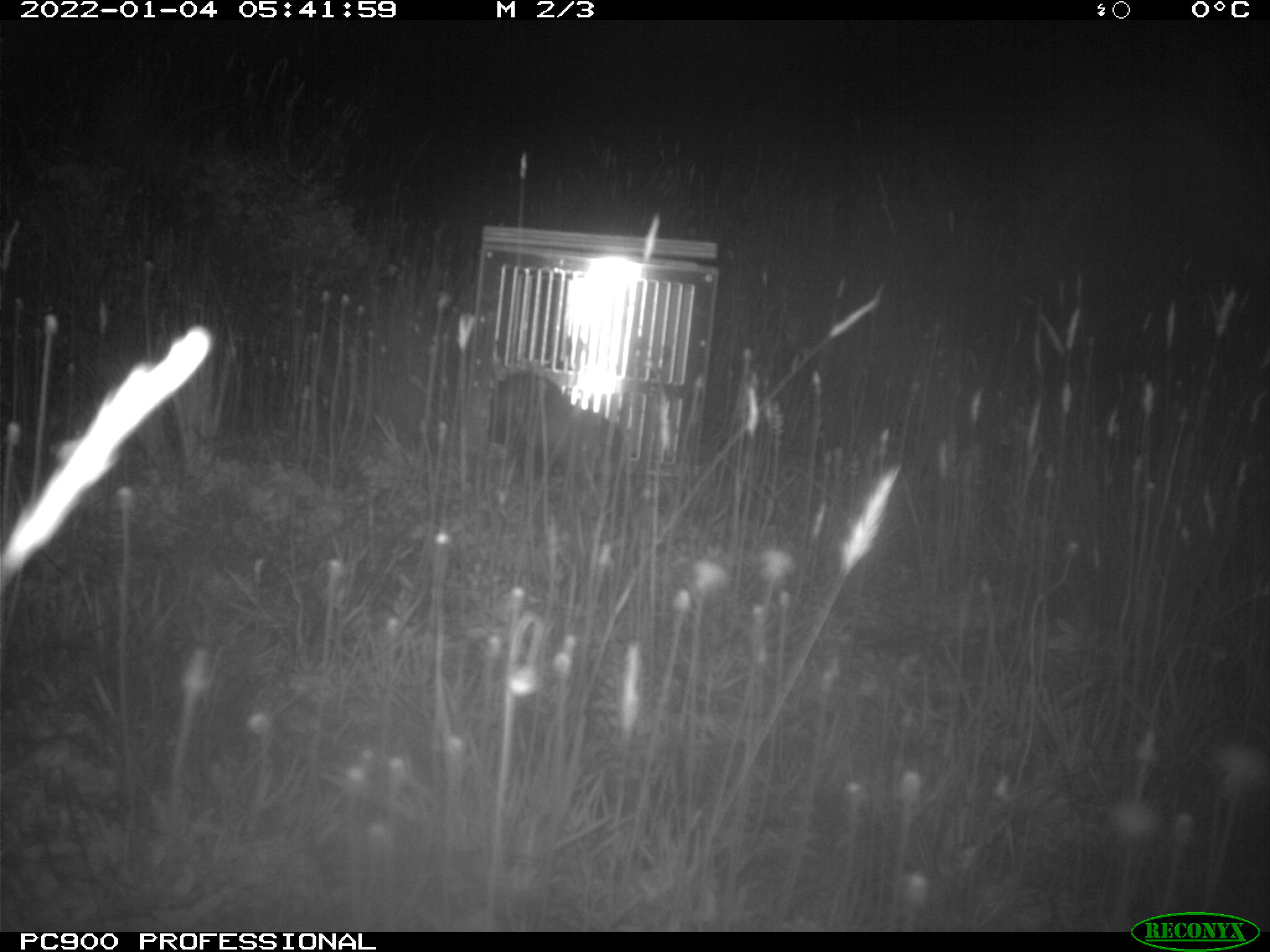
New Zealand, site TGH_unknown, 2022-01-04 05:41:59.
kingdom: Animalia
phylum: Chordata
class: Mammalia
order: Carnivora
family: Mustelidae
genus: Mustela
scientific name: Mustela furo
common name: ferret